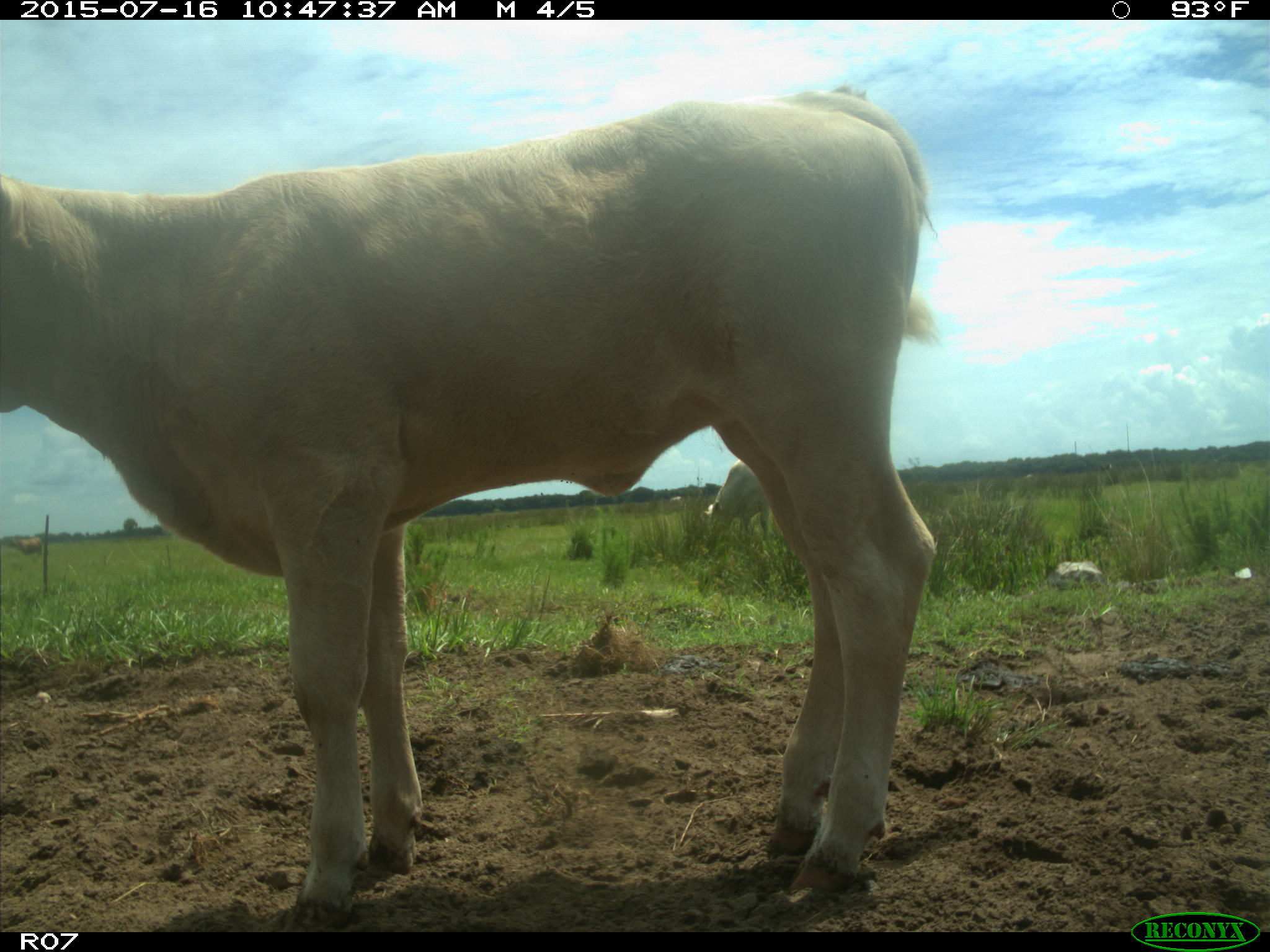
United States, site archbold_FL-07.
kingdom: Animalia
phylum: Chordata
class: Mammalia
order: Artiodactyla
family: Bovidae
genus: Bos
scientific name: Bos taurus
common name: domestic cow